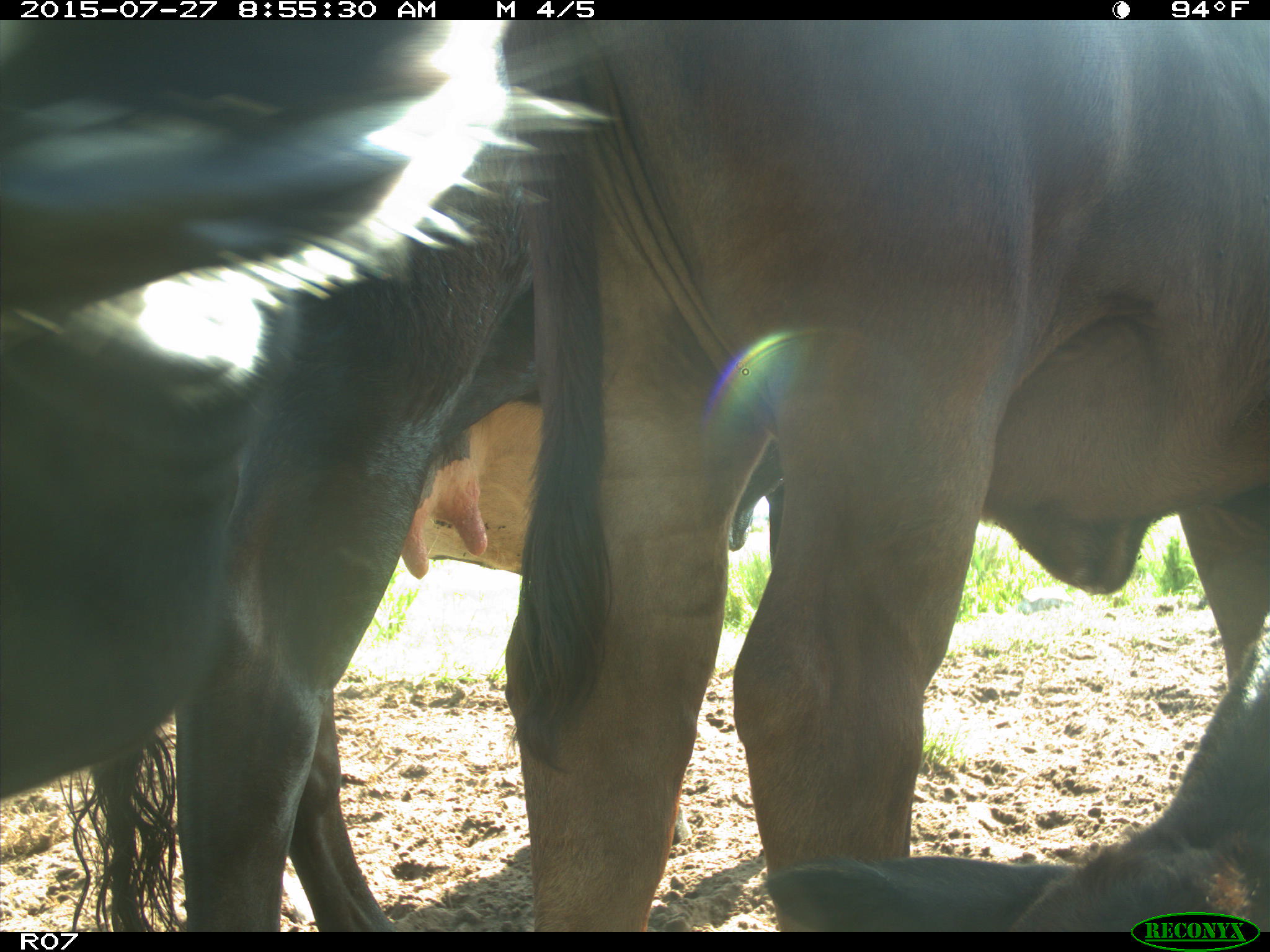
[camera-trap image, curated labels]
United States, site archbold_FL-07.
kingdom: Animalia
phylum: Chordata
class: Mammalia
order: Artiodactyla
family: Bovidae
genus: Bos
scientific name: Bos taurus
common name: domestic cow